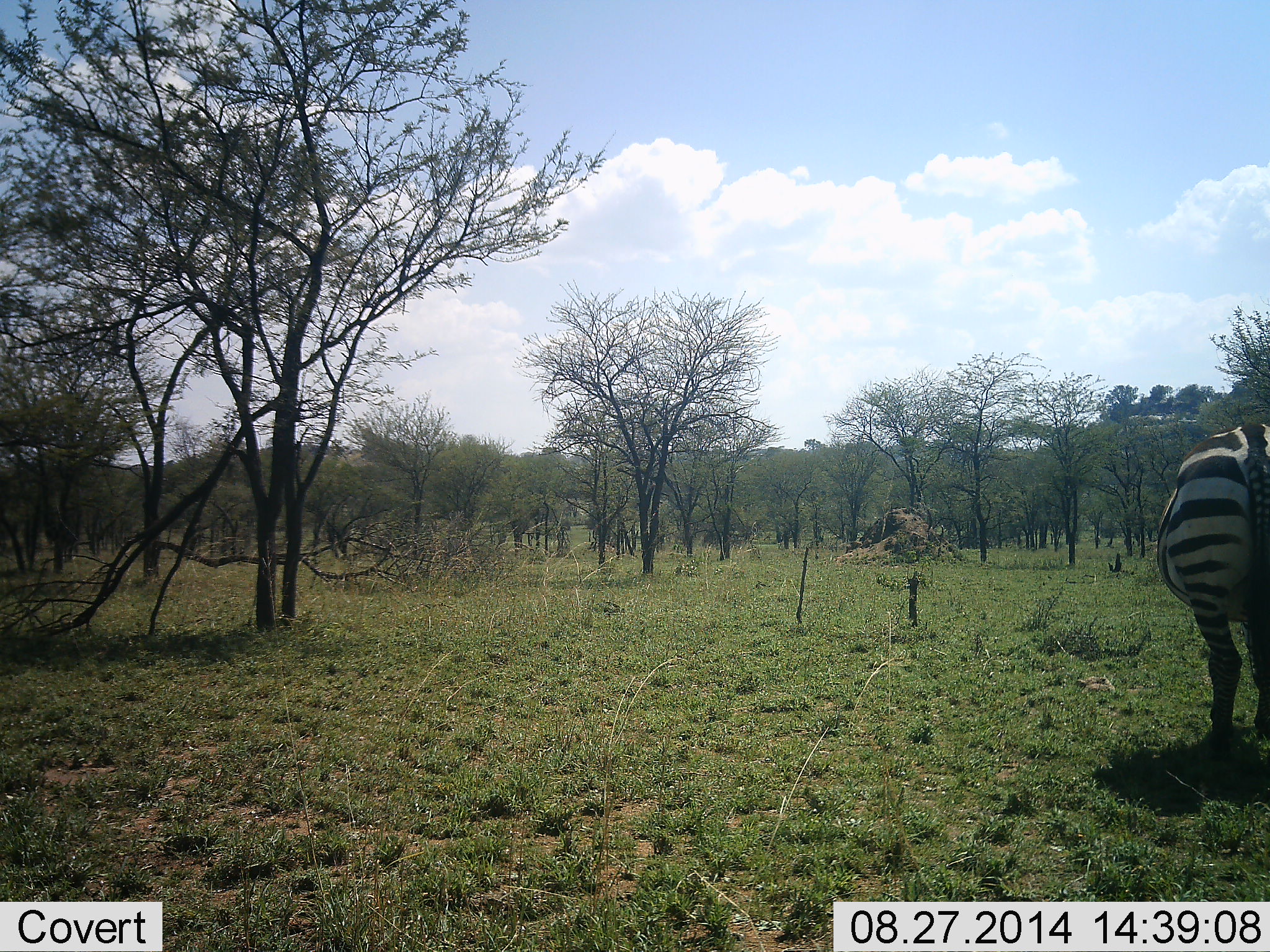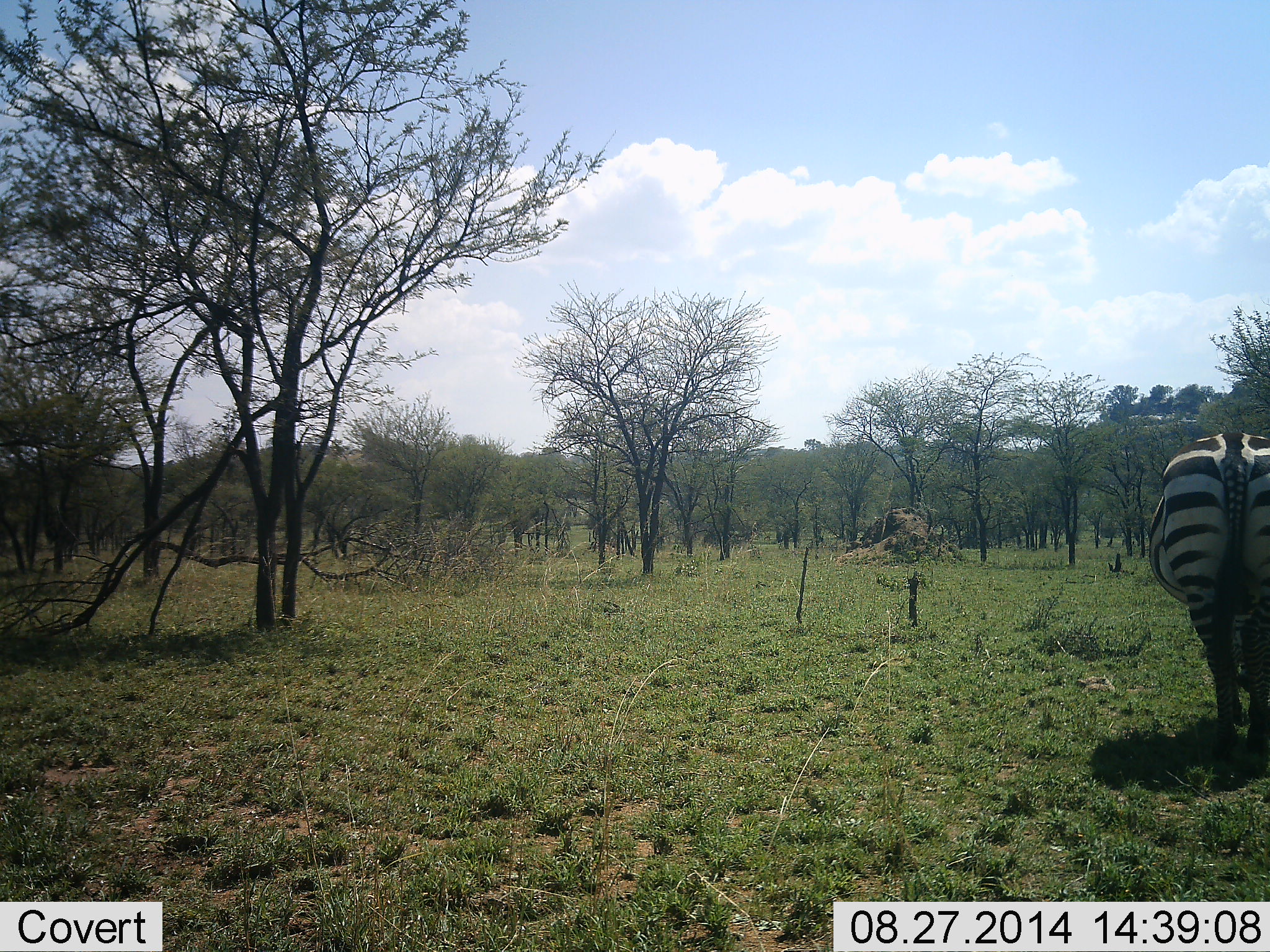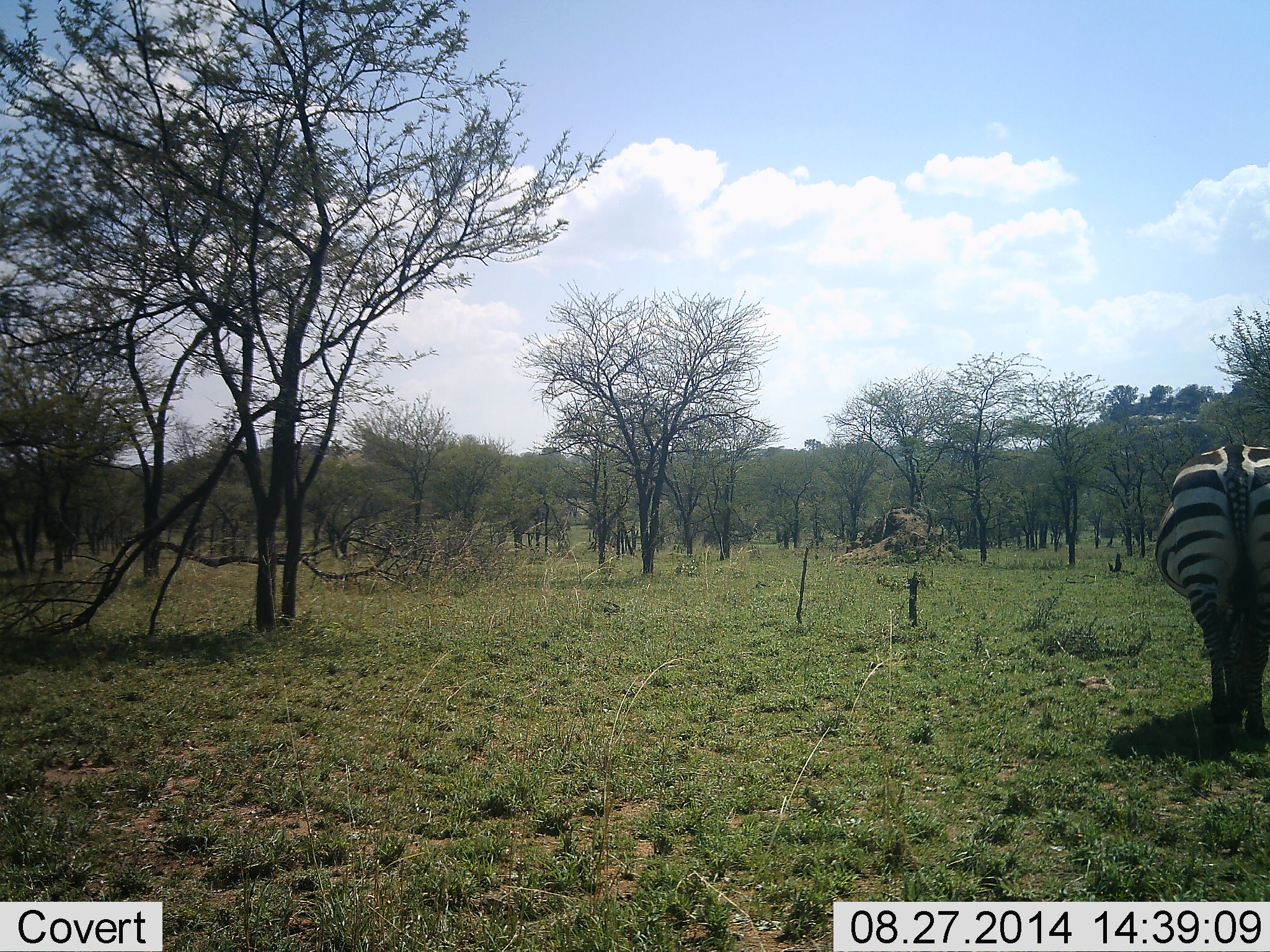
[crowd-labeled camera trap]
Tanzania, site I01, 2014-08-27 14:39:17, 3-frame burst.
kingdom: Animalia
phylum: Chordata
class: Mammalia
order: Perissodactyla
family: Equidae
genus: Equus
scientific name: Equus quagga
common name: plains zebra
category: zebra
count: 1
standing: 20%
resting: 0%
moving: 70%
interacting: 0%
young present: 0%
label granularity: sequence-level